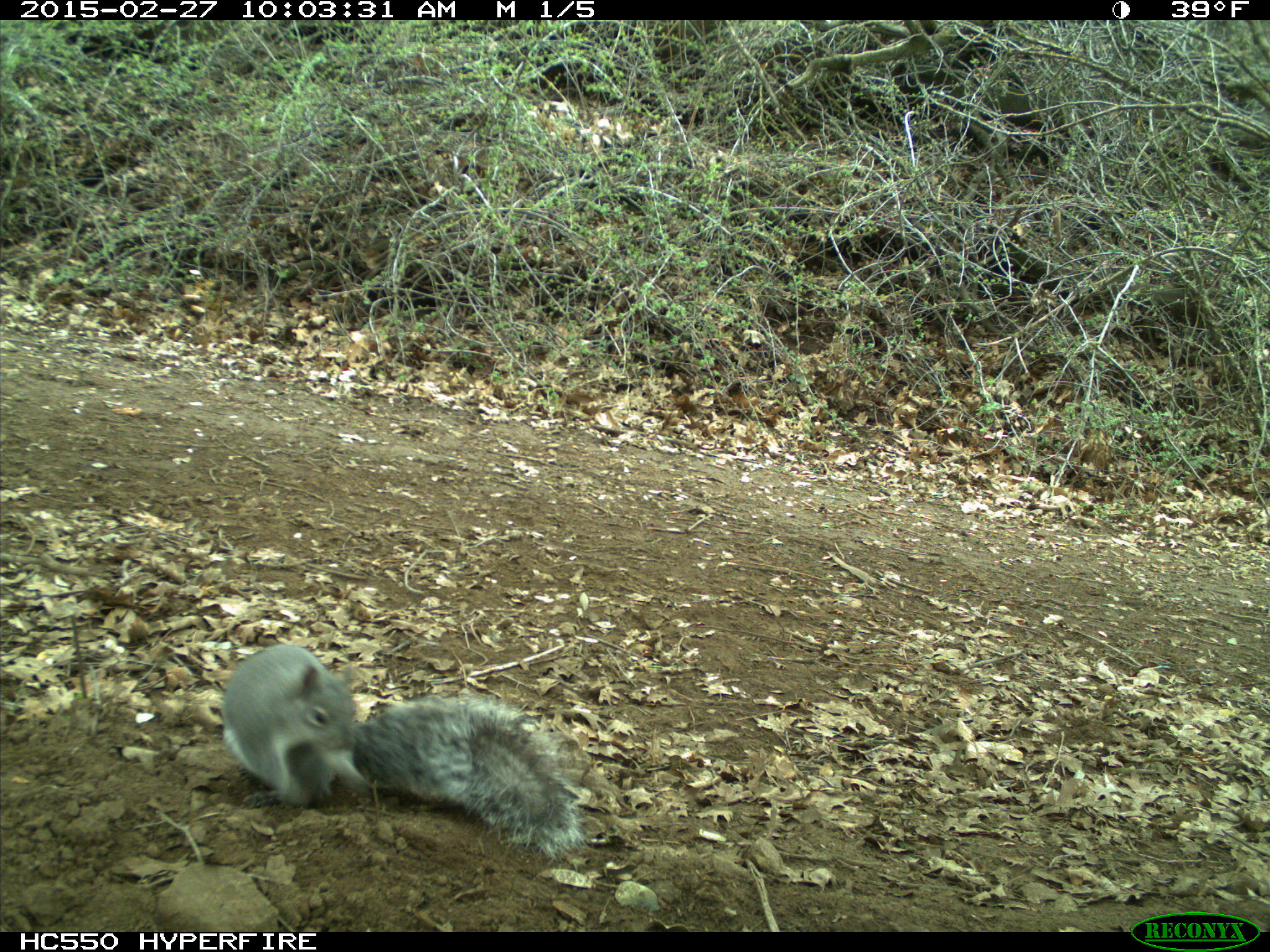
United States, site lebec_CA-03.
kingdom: Animalia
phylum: Chordata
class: Mammalia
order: Rodentia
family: Sciuridae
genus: Sciurus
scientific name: Sciurus carolinensis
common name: eastern gray squirrel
Sciurus carolinensis (eastern gray squirrel).